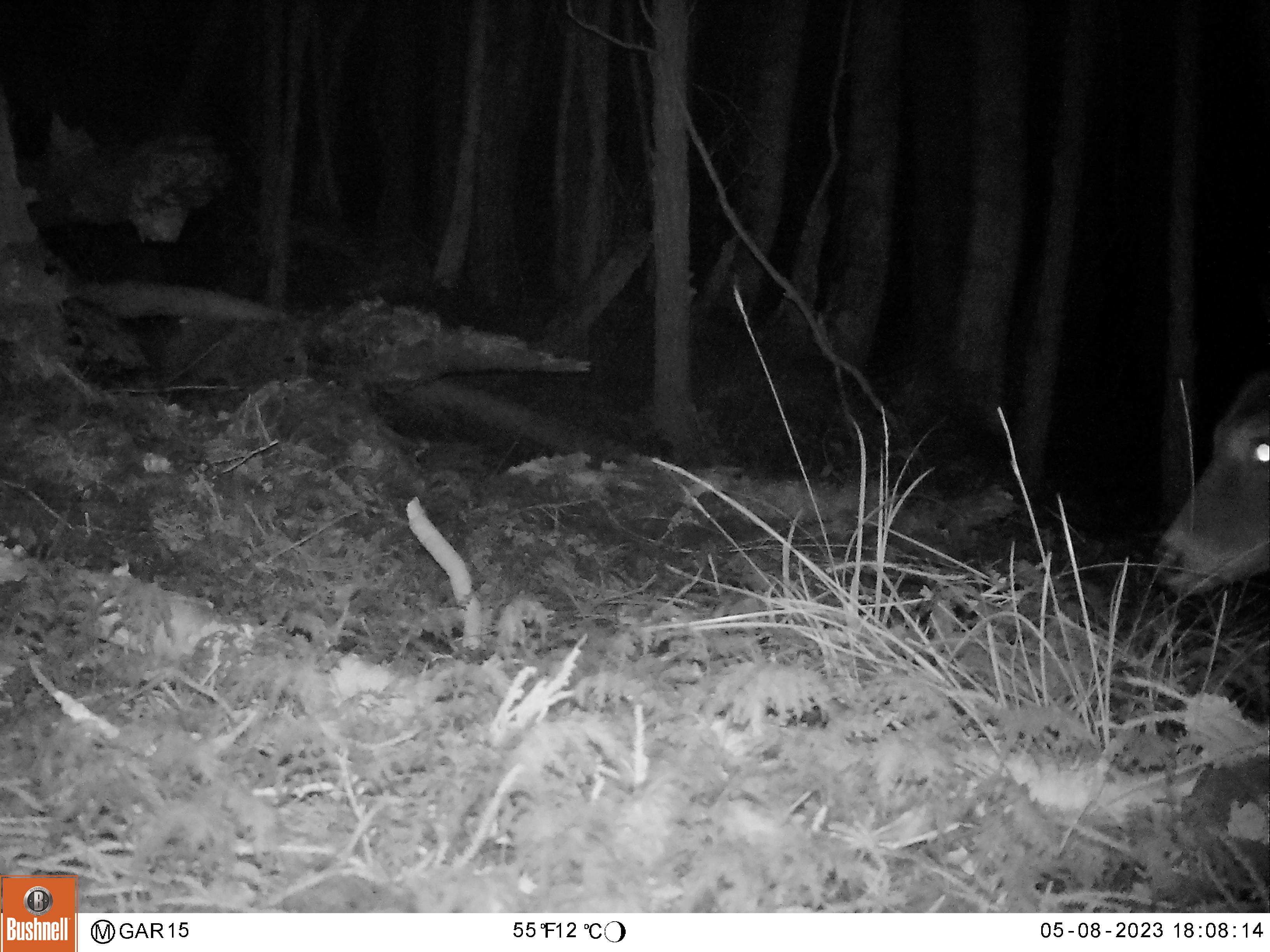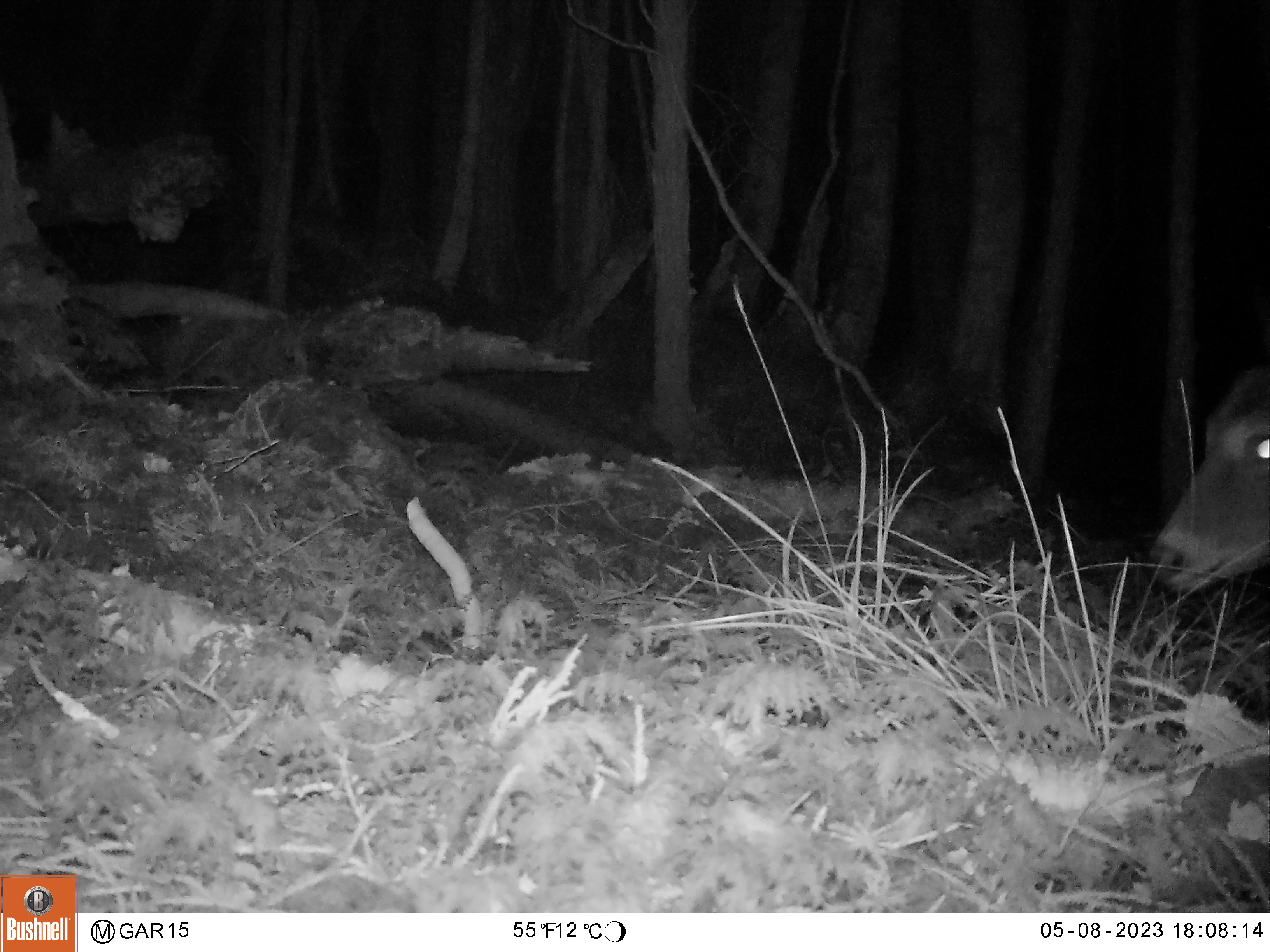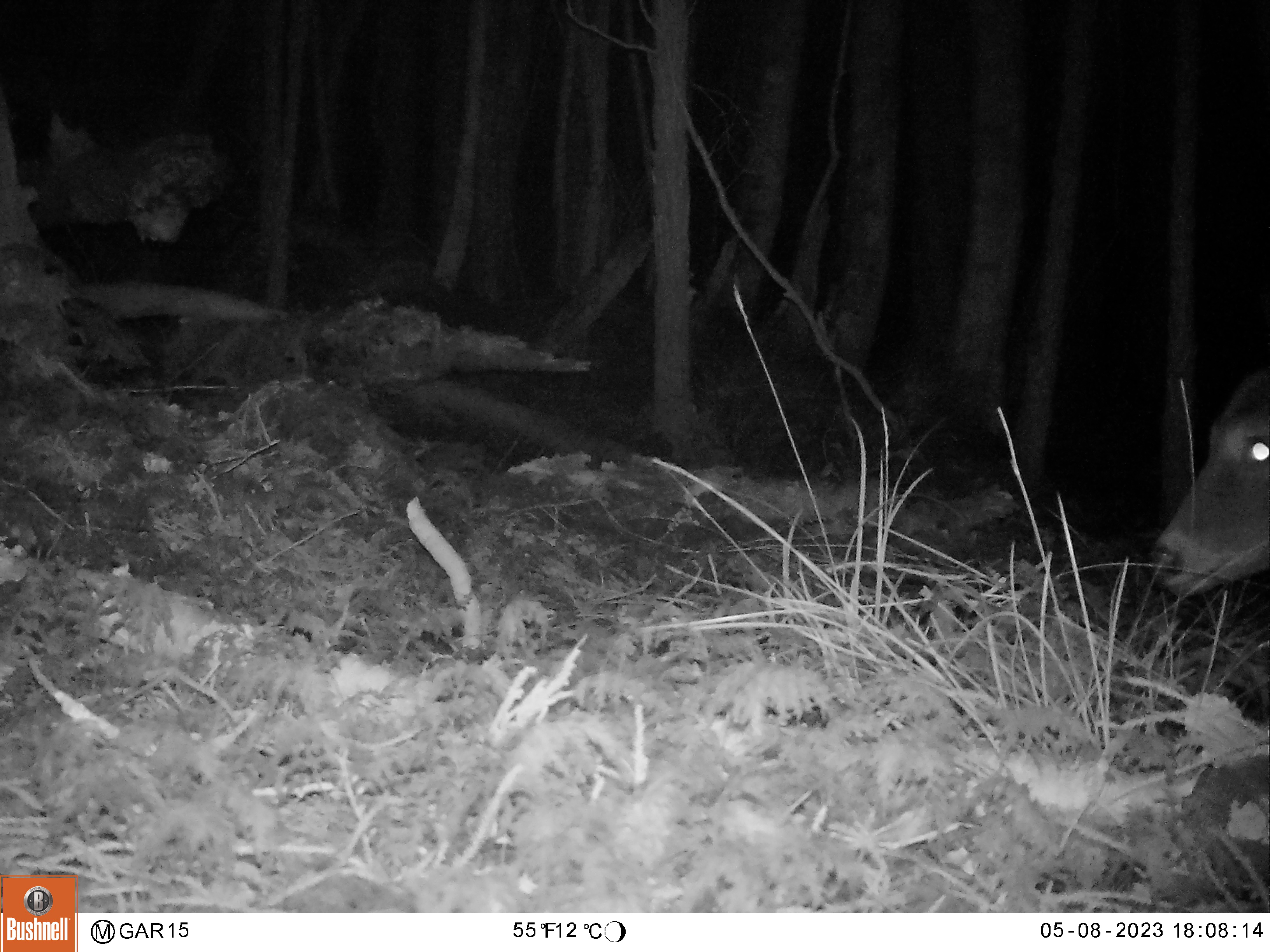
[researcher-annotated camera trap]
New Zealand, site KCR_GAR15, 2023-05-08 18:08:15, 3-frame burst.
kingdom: Animalia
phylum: Chordata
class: Mammalia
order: Artiodactyla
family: Cervidae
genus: Odocoileus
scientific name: Odocoileus virginianus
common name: white-tailed deer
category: white tailed deer